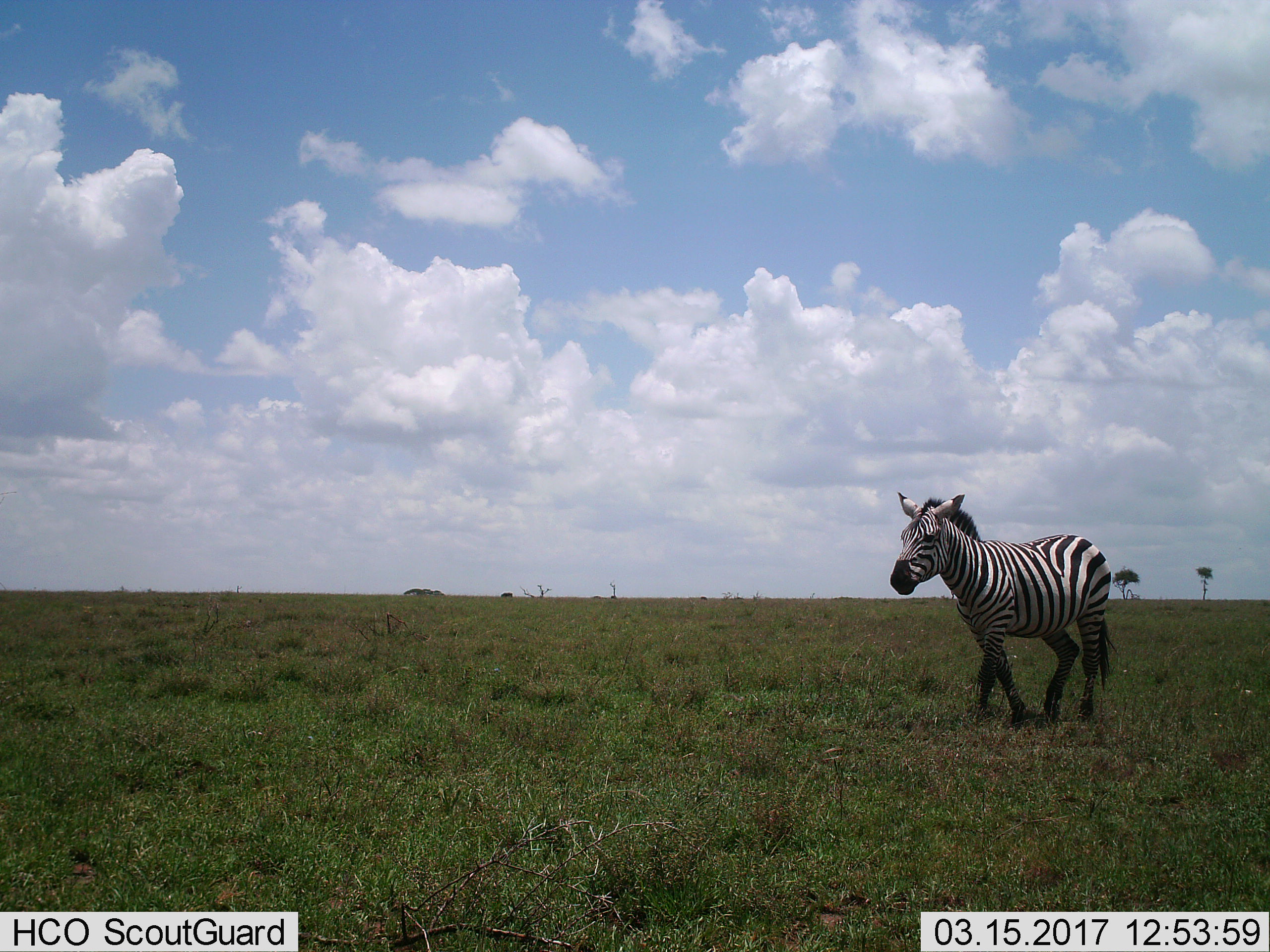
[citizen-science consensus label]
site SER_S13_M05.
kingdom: Animalia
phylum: Chordata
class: Mammalia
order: Perissodactyla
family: Equidae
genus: Equus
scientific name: Equus quagga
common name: plains zebra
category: zebraplains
Zebraplains (plains zebra) (Equus quagga), count 1. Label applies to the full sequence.